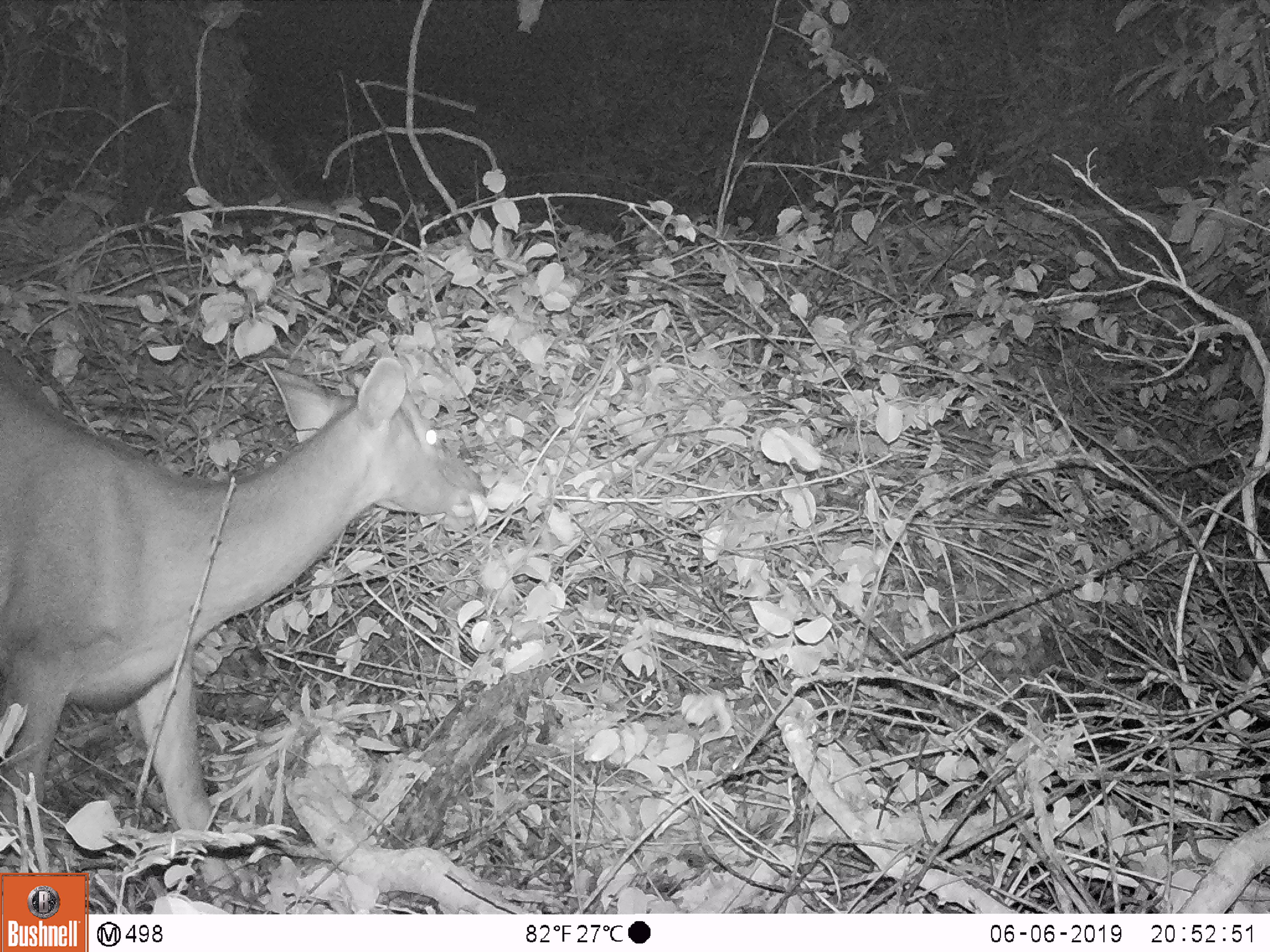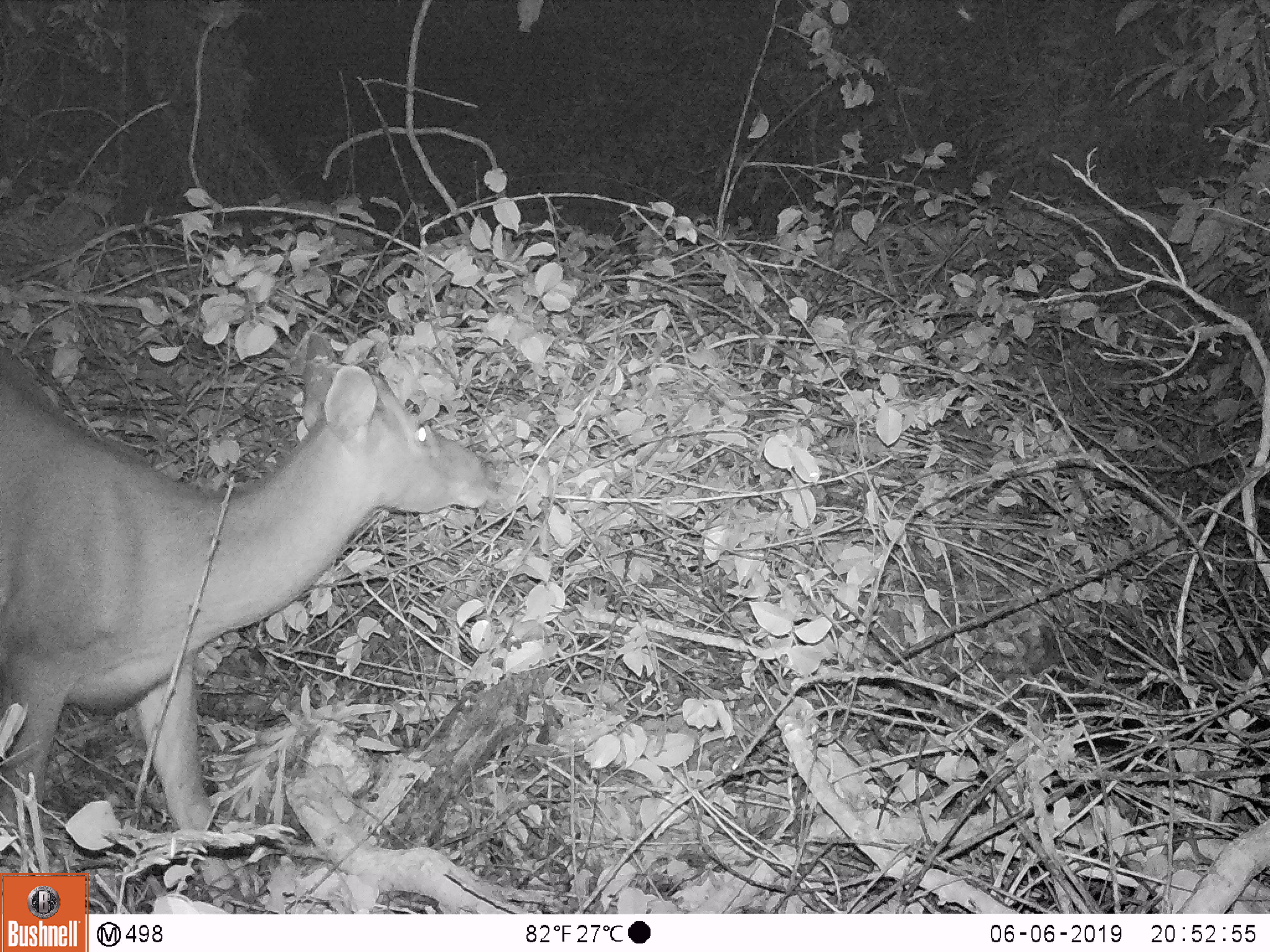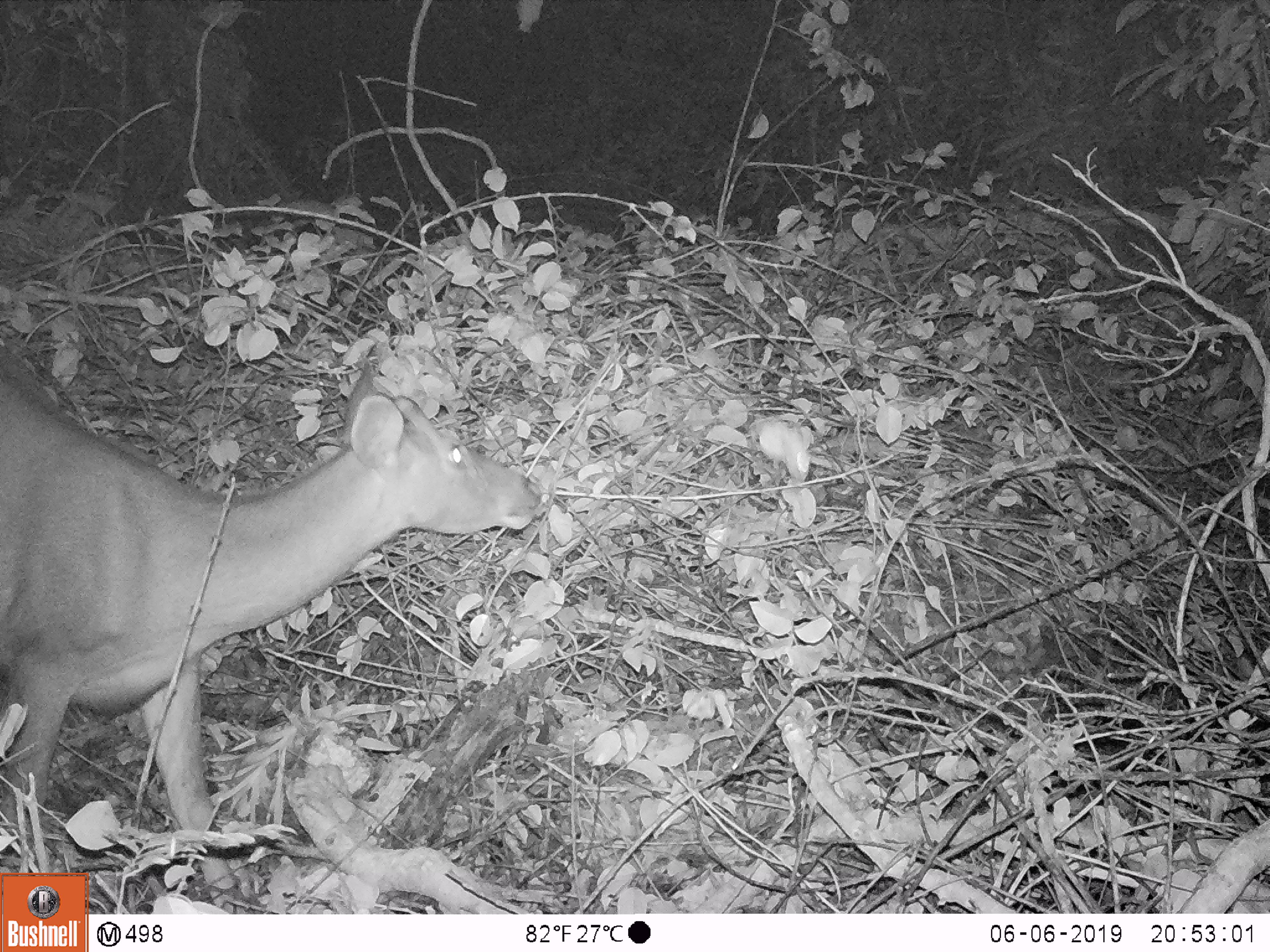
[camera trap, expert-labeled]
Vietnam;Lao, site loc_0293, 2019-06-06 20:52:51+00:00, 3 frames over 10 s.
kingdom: Animalia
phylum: Chordata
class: Mammalia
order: Artiodactyla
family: Cervidae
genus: Rusa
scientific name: Rusa unicolor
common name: sambar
Sambar (Rusa unicolor). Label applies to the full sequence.